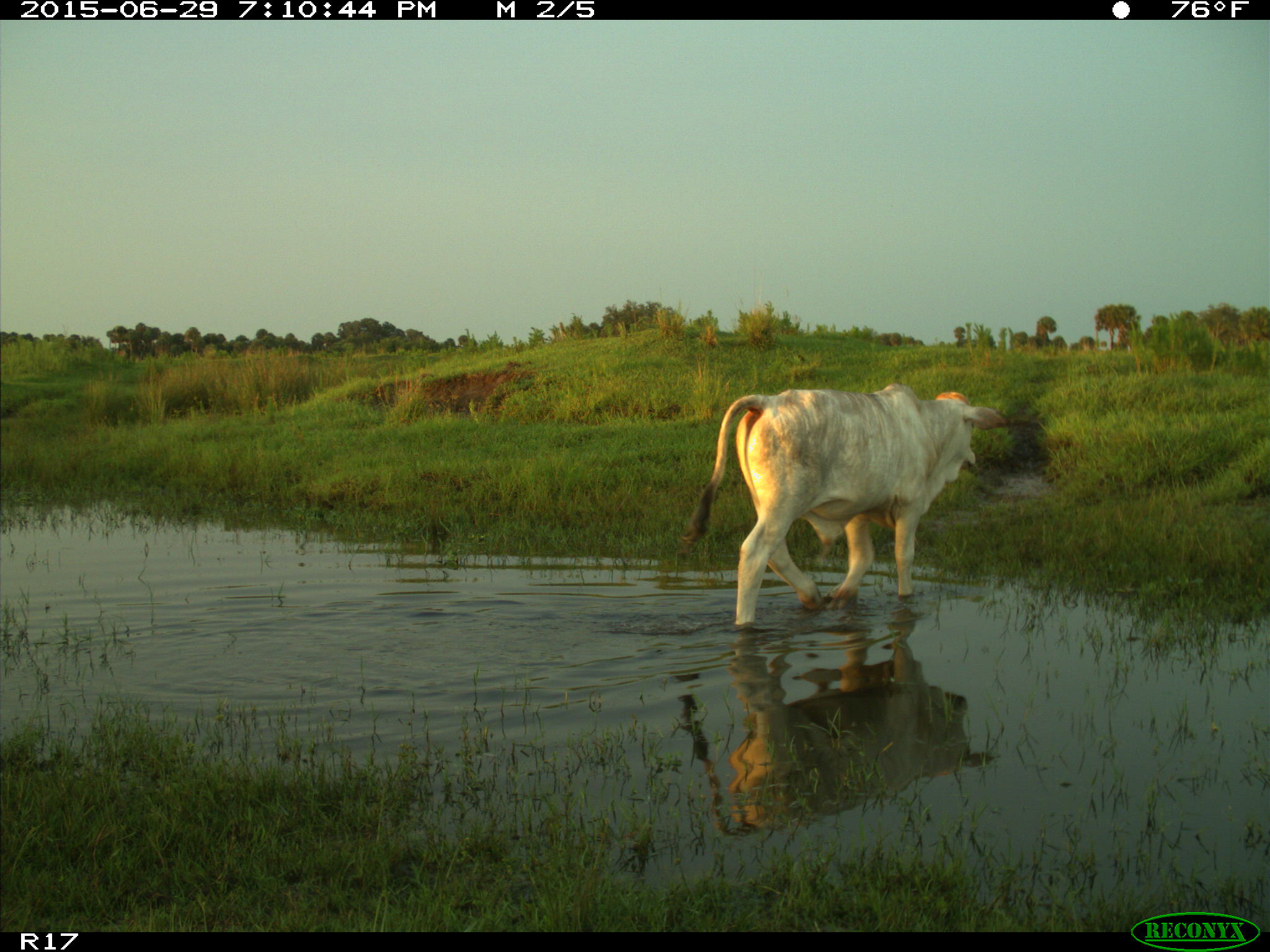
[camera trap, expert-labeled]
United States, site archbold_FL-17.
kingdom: Animalia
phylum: Chordata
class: Mammalia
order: Artiodactyla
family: Bovidae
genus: Bos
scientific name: Bos taurus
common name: domestic cow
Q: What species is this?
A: Bos taurus (domestic cow).